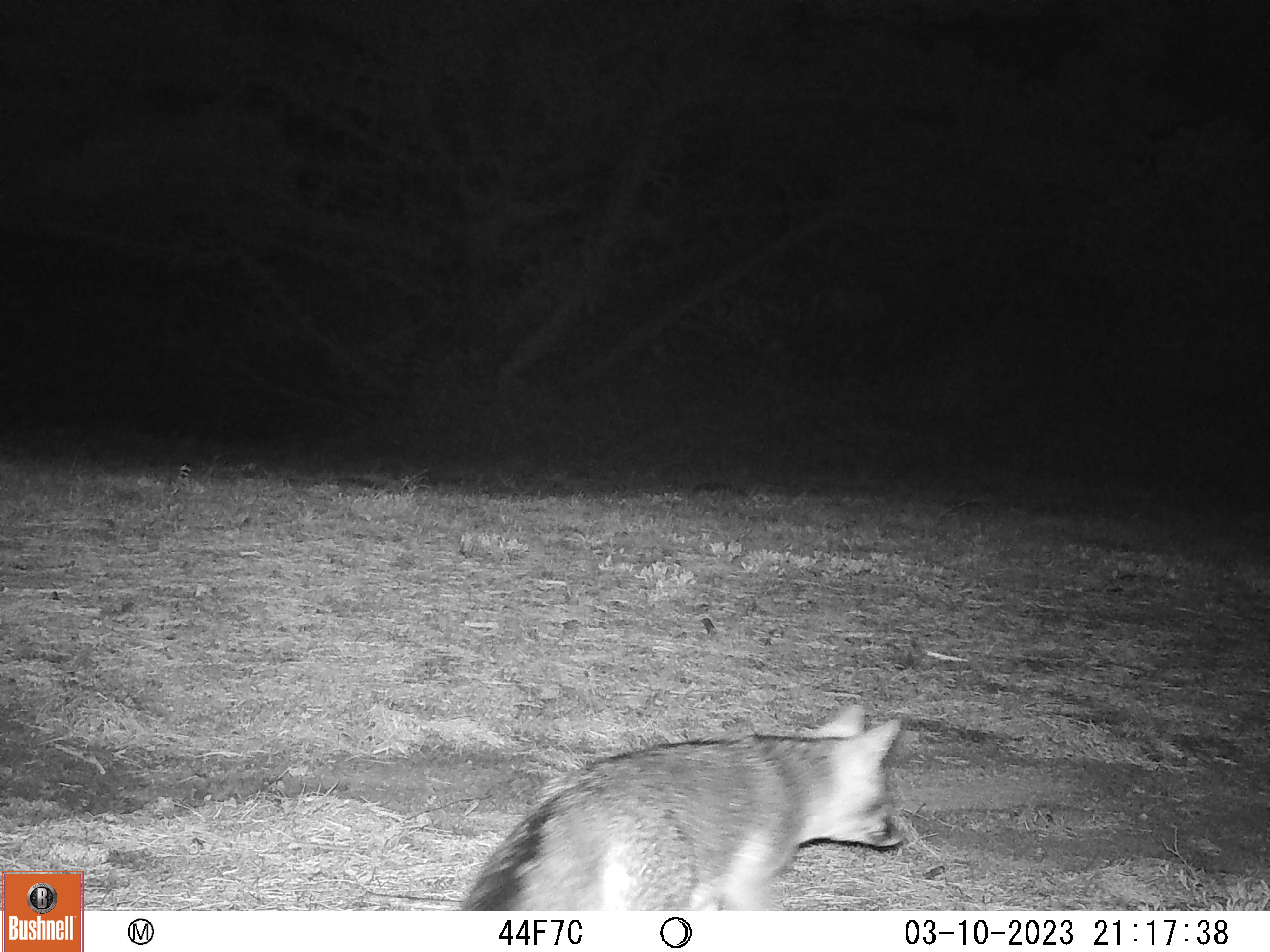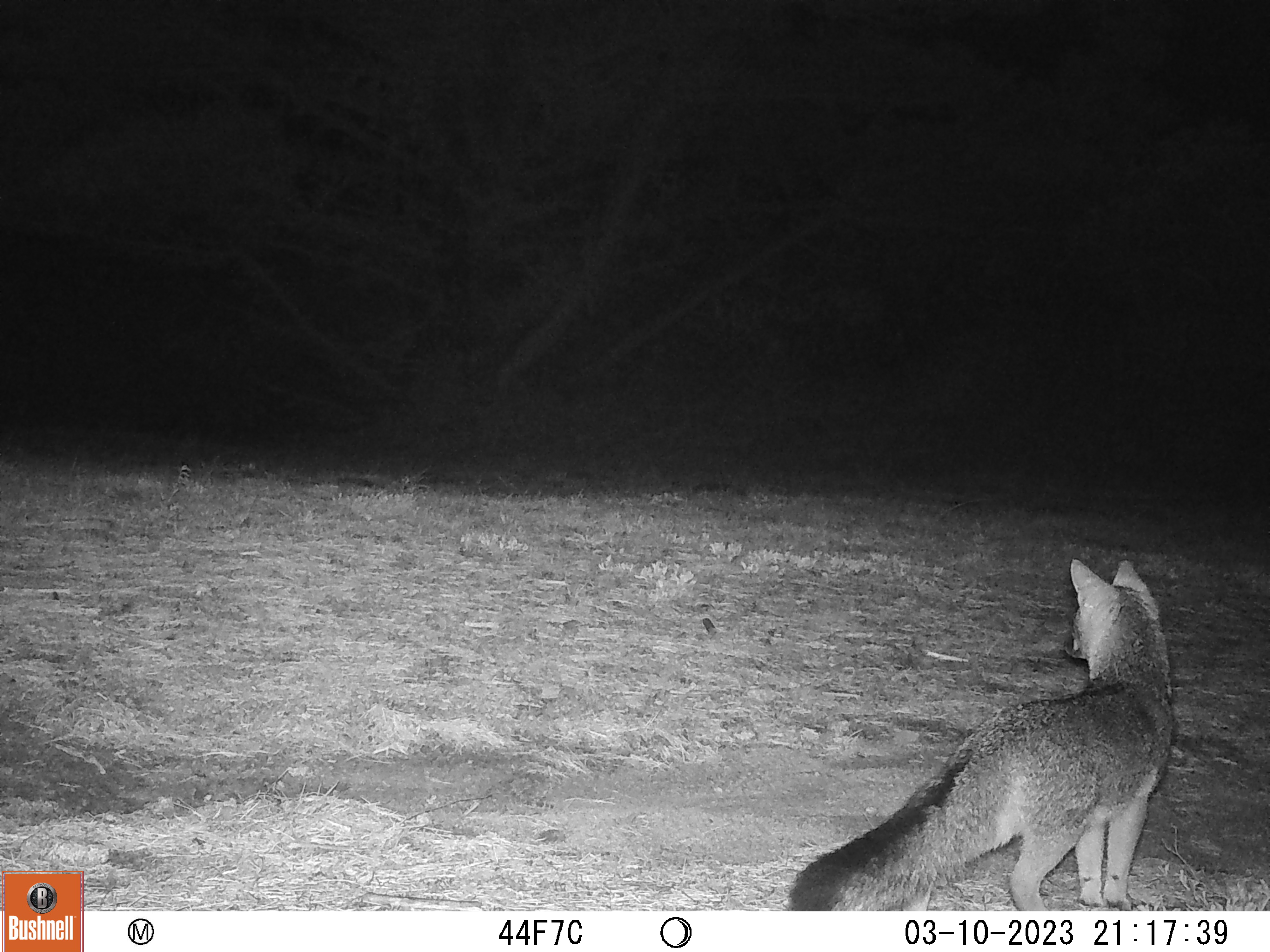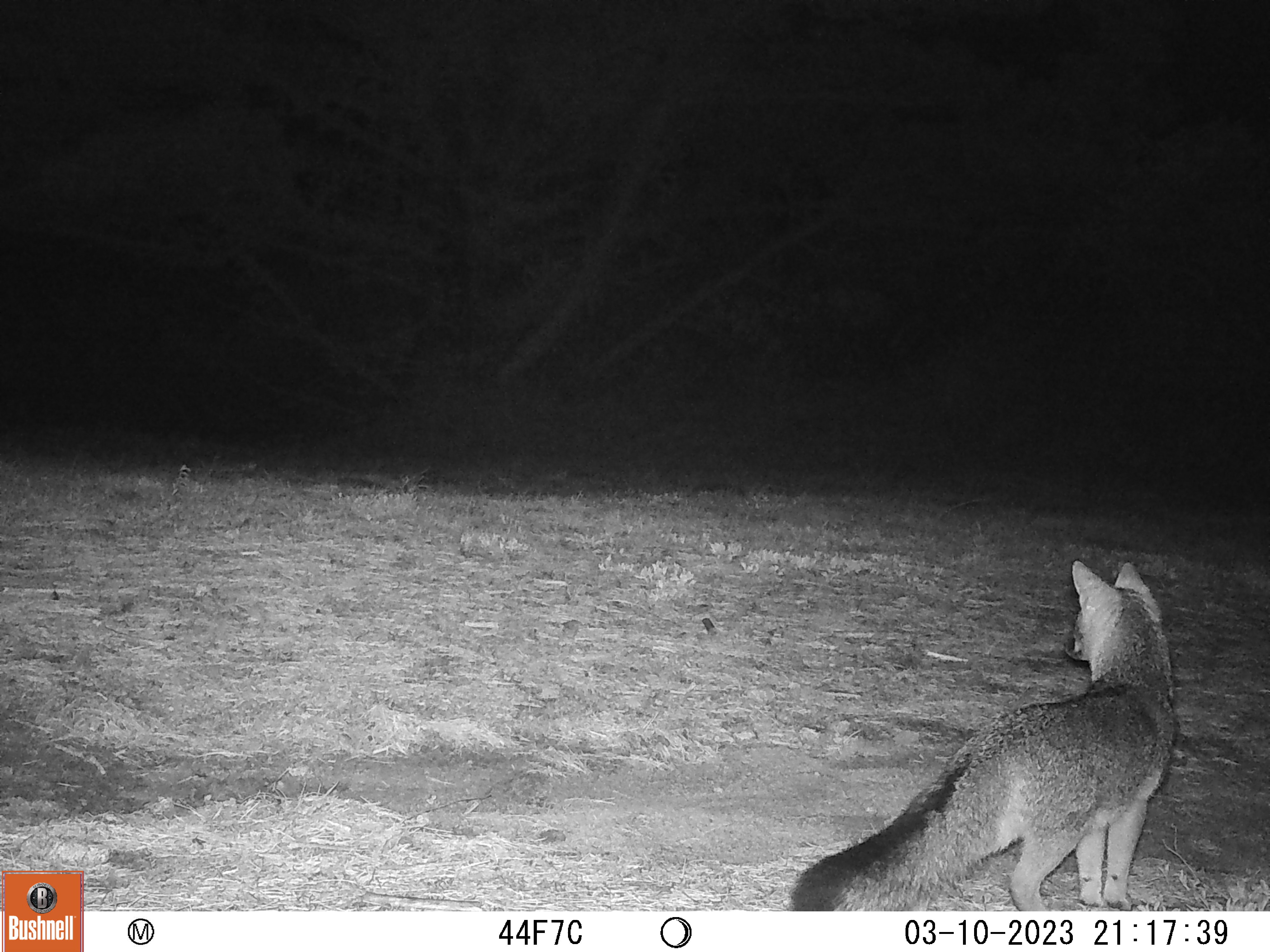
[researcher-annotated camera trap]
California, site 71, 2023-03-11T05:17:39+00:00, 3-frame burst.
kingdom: Animalia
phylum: Chordata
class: Mammalia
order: Carnivora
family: Canidae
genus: Urocyon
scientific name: Urocyon cinereoargenteus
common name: gray fox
Gray fox (Urocyon cinereoargenteus).